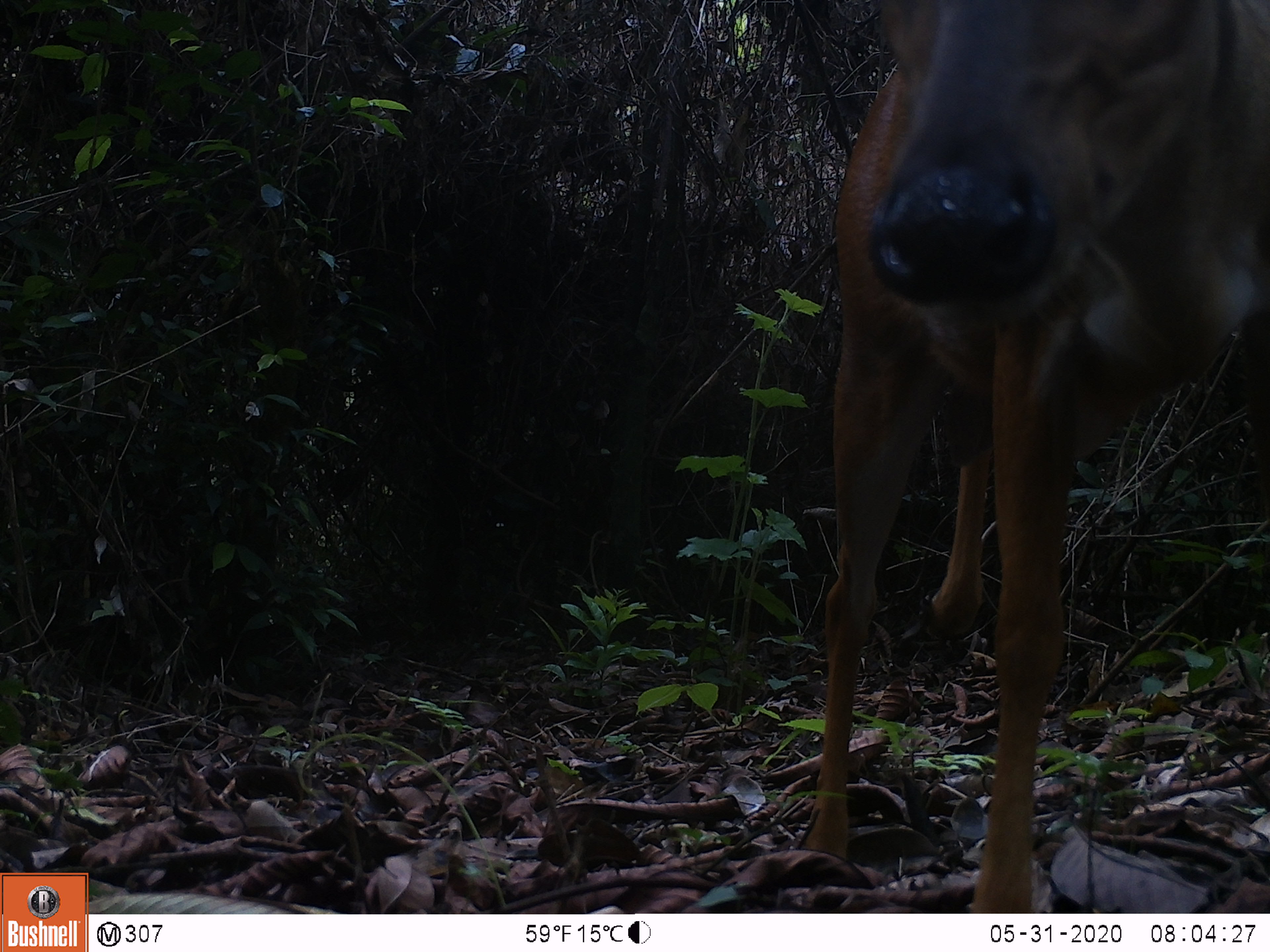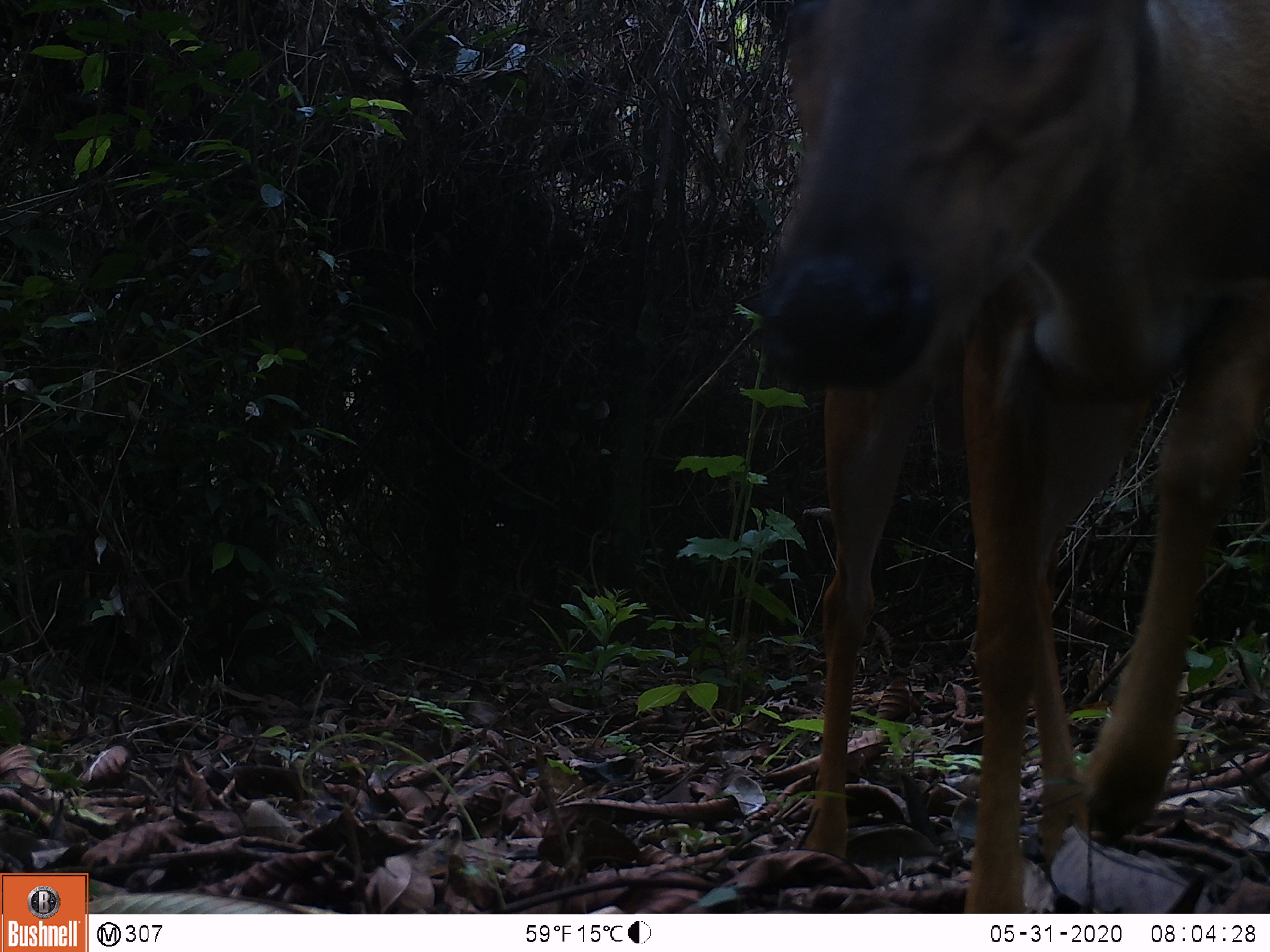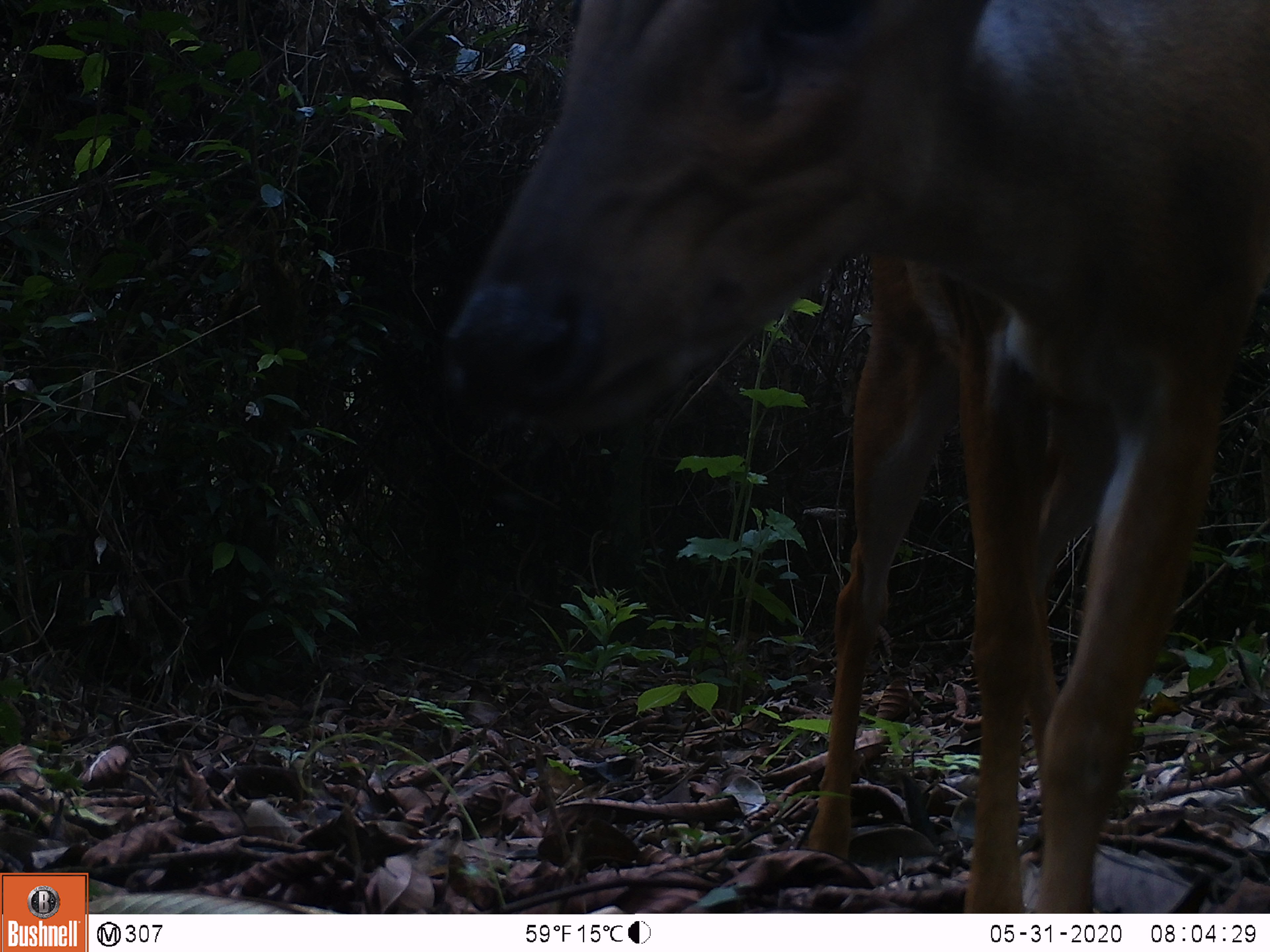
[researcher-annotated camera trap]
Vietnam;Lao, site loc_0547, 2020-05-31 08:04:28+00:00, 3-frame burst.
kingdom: Animalia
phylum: Chordata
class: Mammalia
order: Artiodactyla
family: Cervidae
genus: Muntiacus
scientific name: Muntiacus muntjak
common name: red muntjac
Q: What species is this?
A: Red muntjac (Muntiacus muntjak).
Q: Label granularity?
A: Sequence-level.